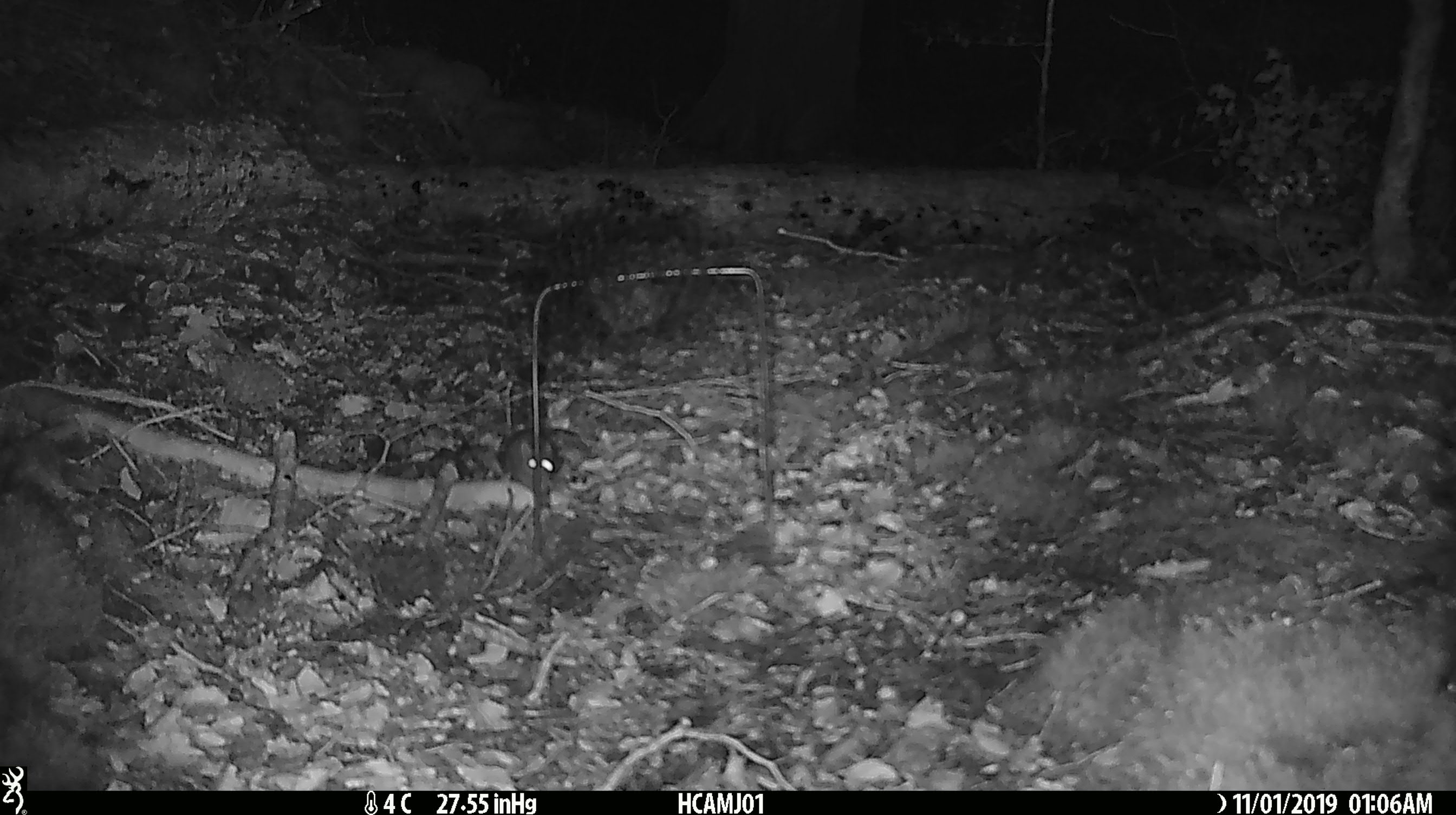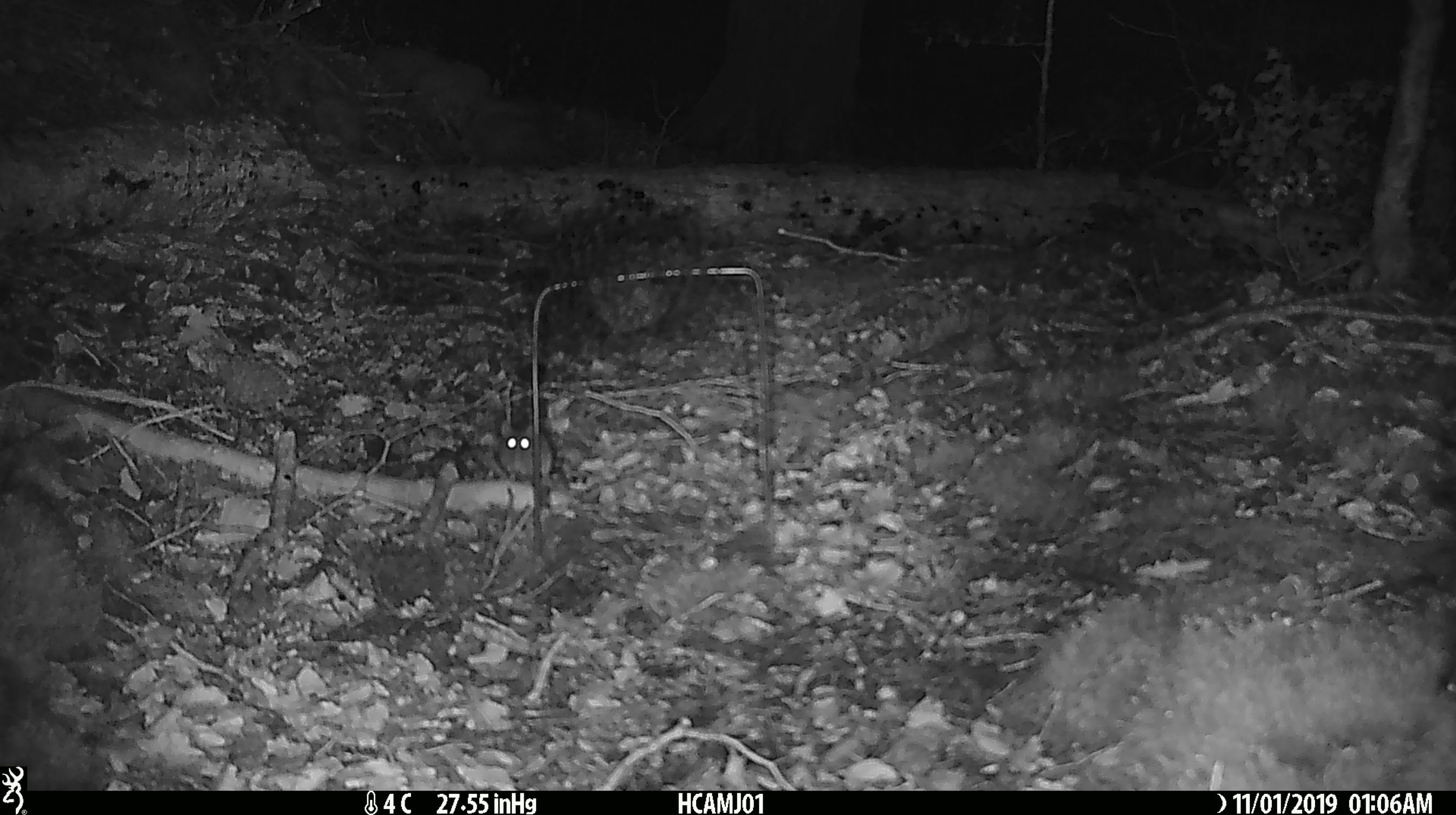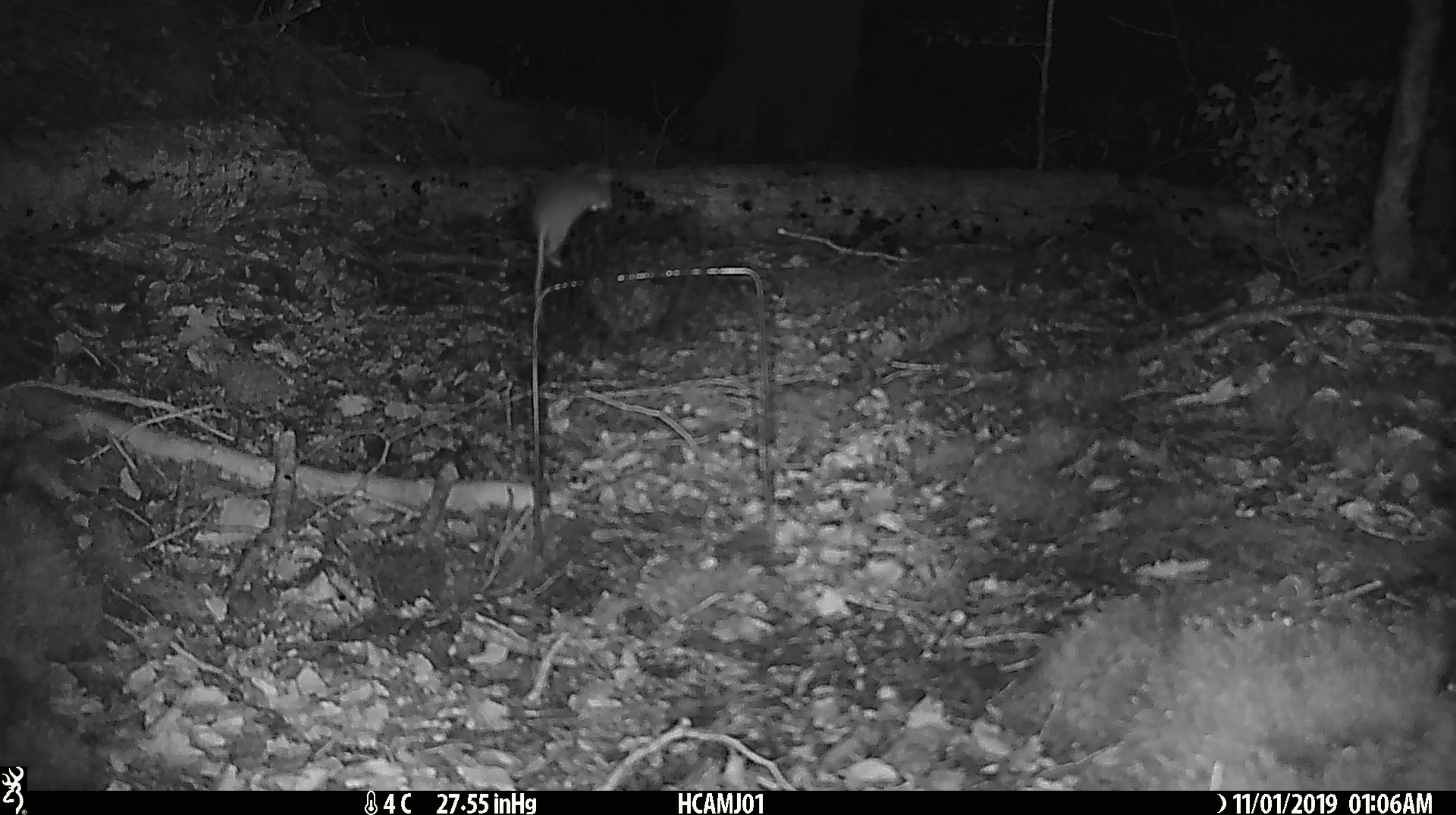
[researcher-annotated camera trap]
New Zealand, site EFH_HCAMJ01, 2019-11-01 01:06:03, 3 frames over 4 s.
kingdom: Animalia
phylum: Chordata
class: Mammalia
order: Rodentia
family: Muridae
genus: Mus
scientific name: Mus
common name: mouse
Mouse (Mus).